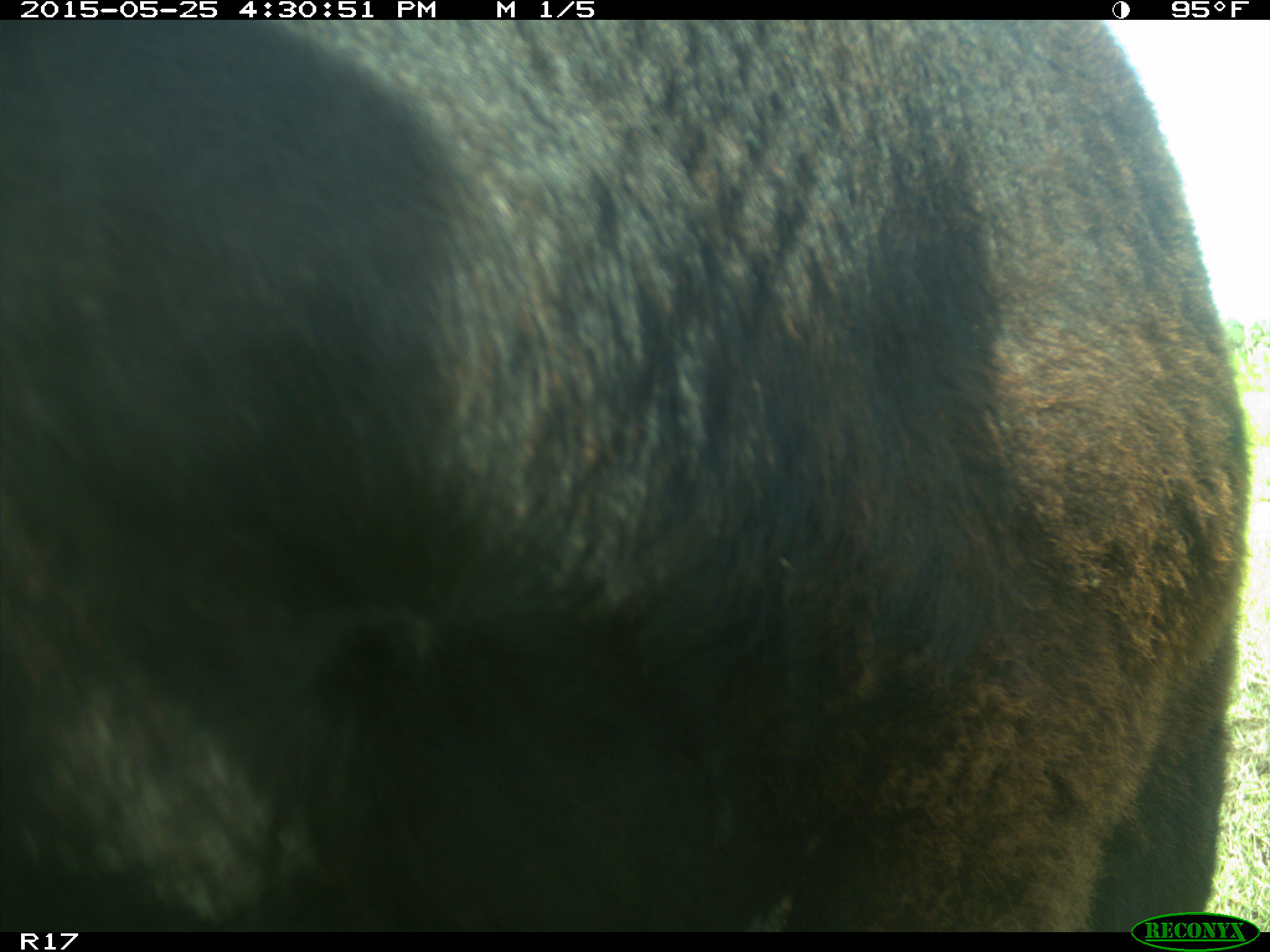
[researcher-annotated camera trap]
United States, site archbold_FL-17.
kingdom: Animalia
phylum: Chordata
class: Mammalia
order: Artiodactyla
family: Bovidae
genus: Bos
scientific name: Bos taurus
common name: domestic cow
Bos taurus (domestic cow).